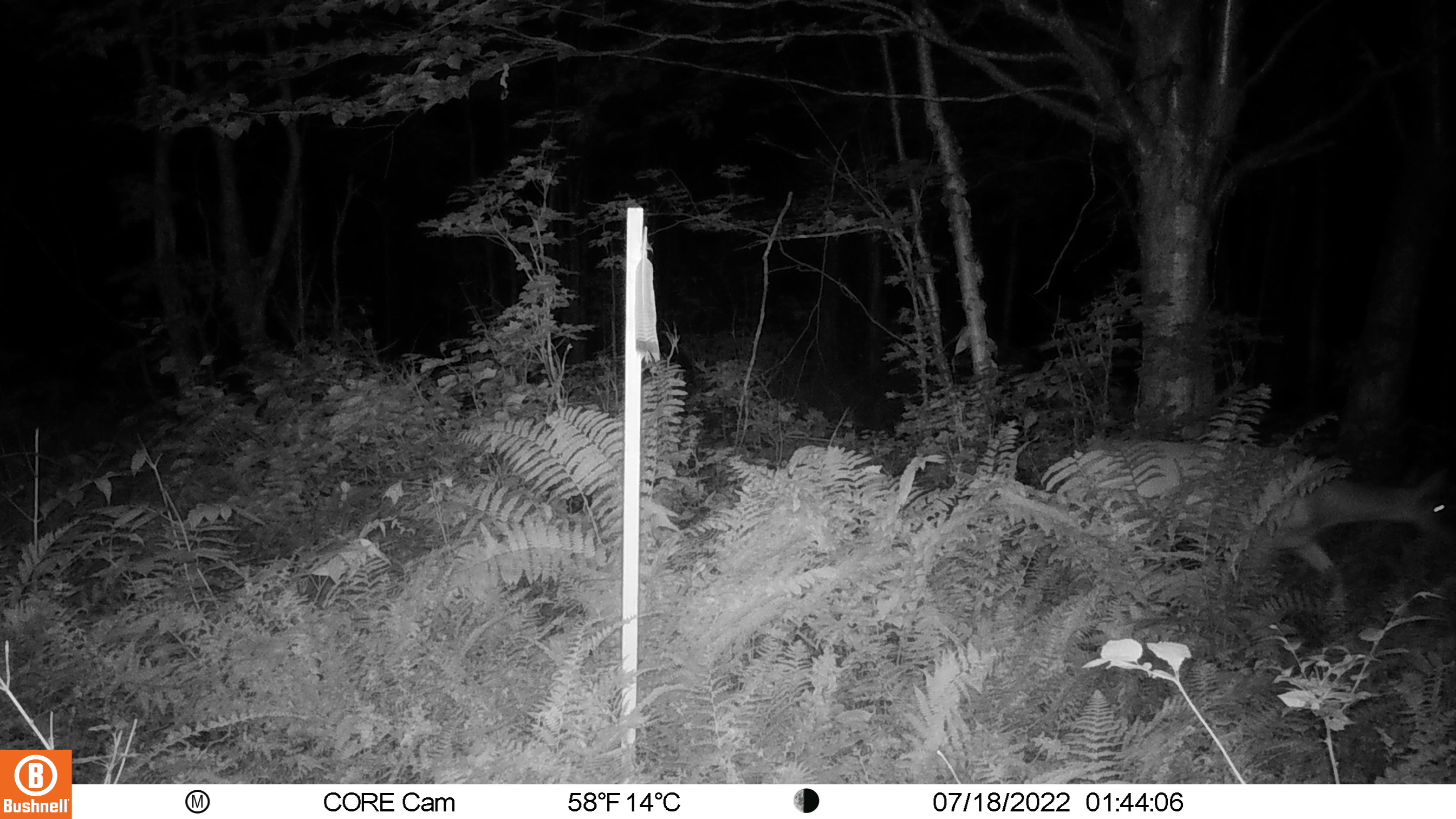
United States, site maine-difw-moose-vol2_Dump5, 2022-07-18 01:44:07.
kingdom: Animalia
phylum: Chordata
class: Mammalia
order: Artiodactyla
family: Cervidae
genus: Odocoileus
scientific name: Odocoileus virginianus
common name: white-tailed deer